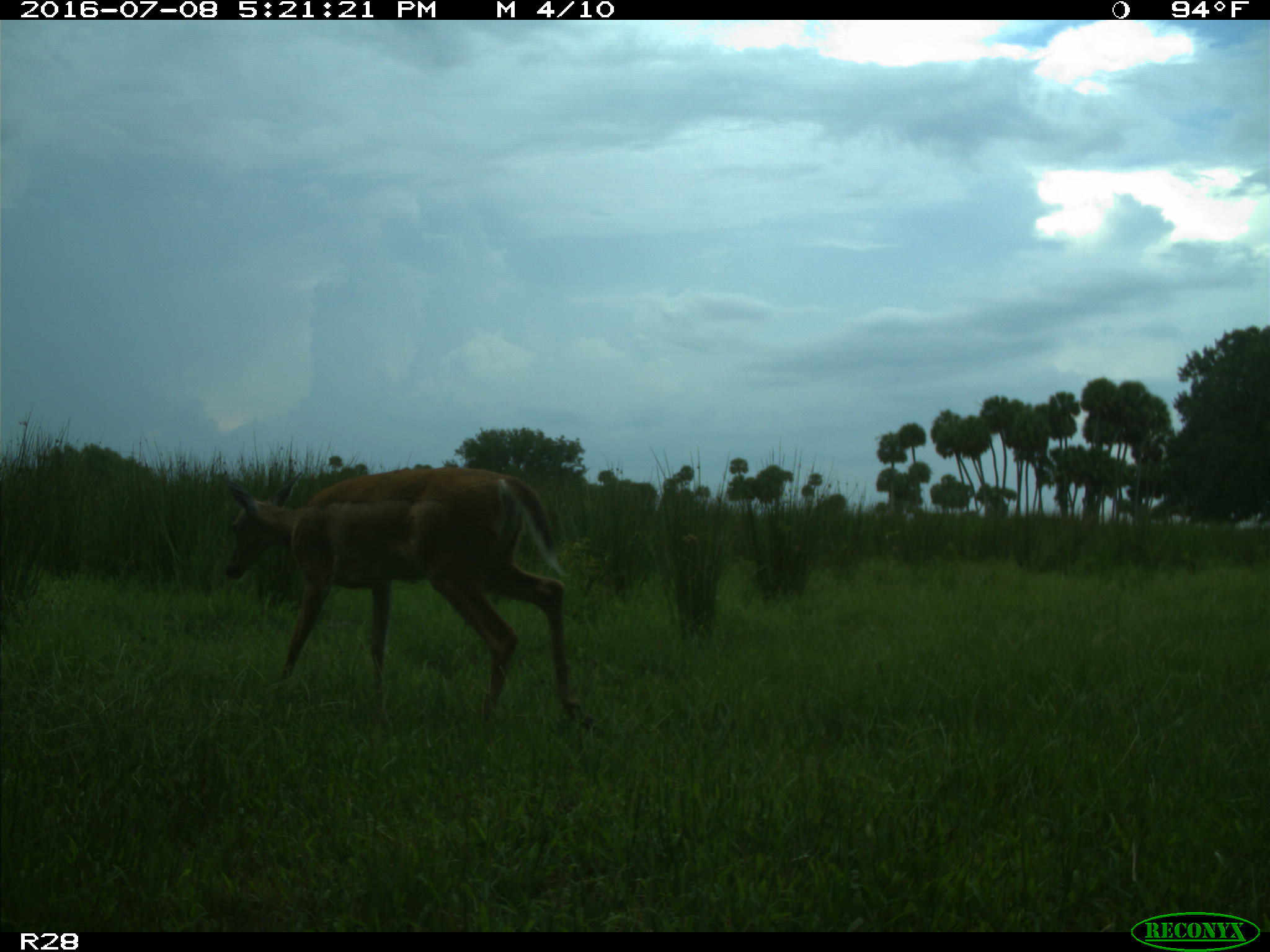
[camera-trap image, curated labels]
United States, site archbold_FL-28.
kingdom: Animalia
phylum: Chordata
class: Mammalia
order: Artiodactyla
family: Cervidae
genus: Odocoileus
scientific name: Odocoileus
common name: deer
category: unidentified deer